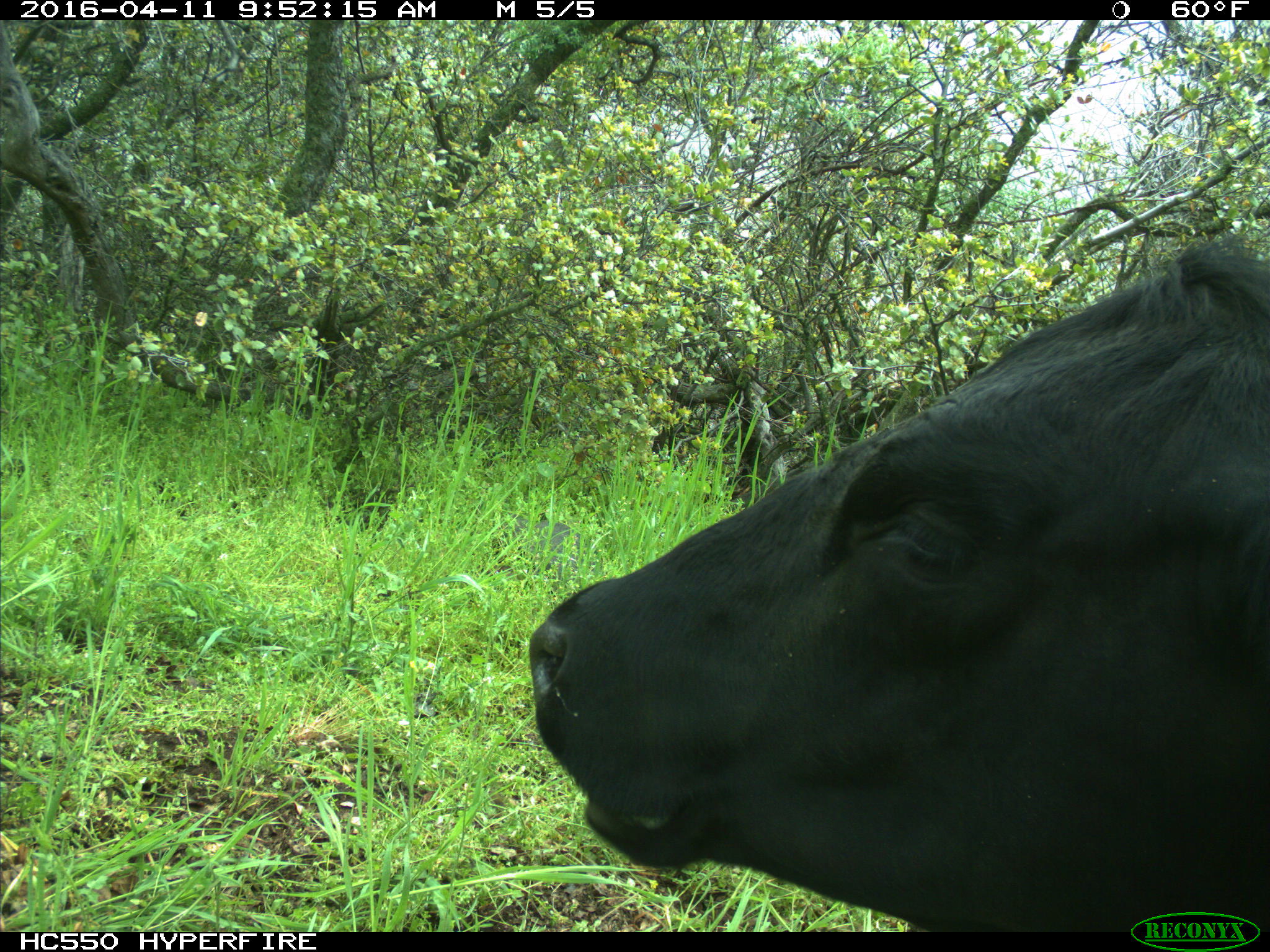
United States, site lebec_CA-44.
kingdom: Animalia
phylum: Chordata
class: Mammalia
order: Artiodactyla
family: Bovidae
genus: Bos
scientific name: Bos taurus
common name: domestic cow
Bos taurus (domestic cow).